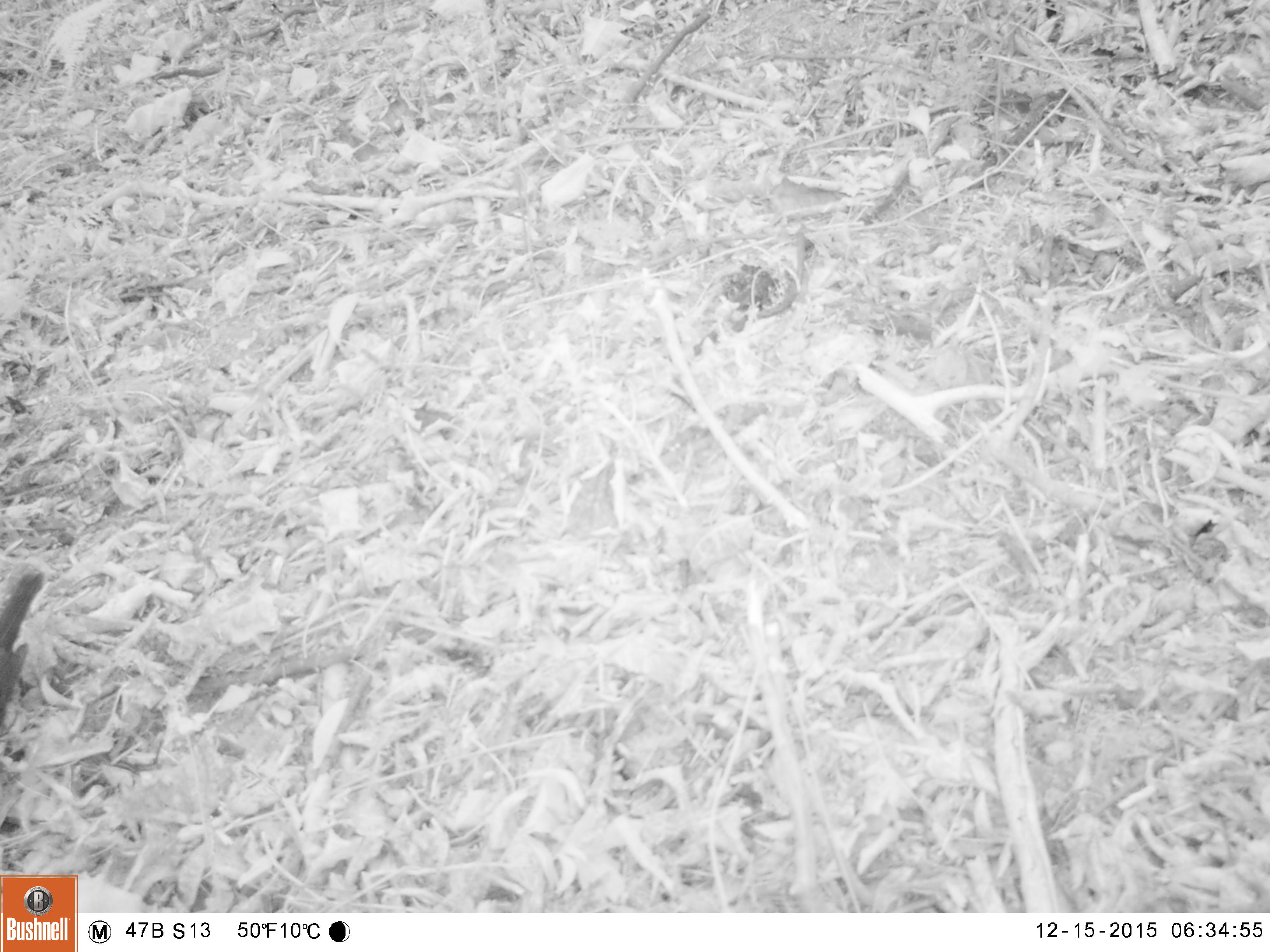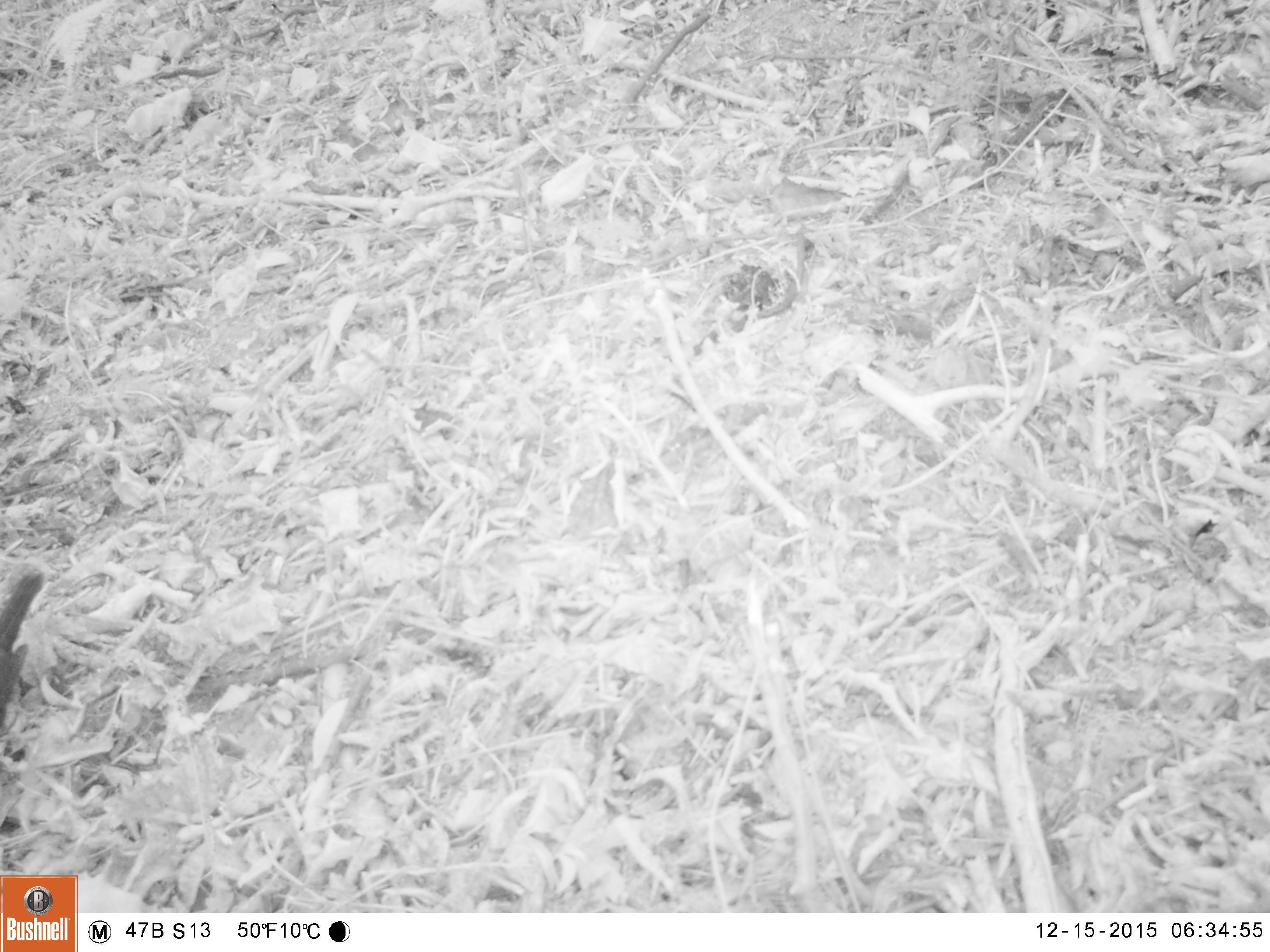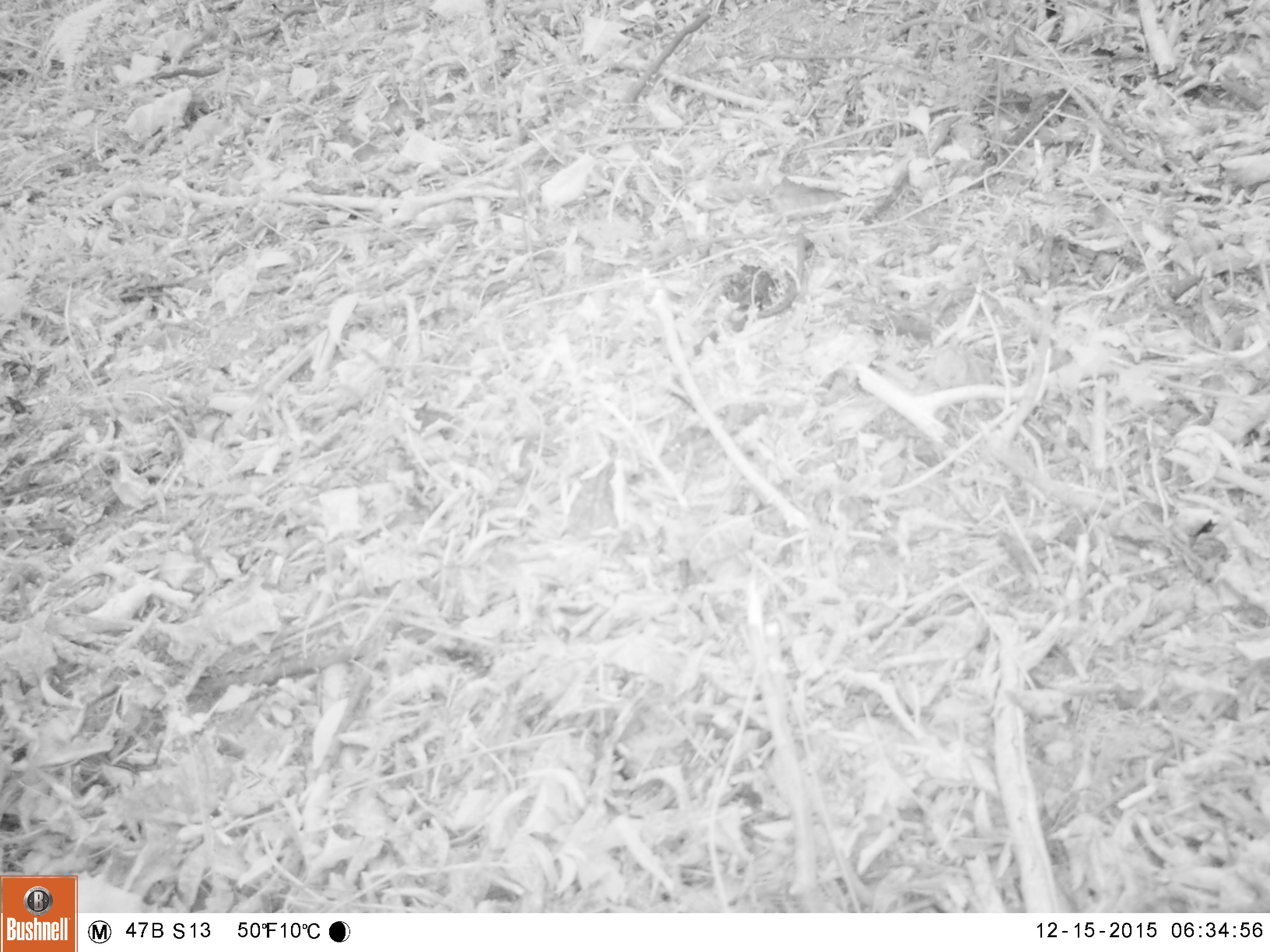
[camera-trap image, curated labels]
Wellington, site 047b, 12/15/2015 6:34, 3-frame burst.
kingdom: Animalia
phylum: Chordata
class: Aves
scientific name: Aves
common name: bird